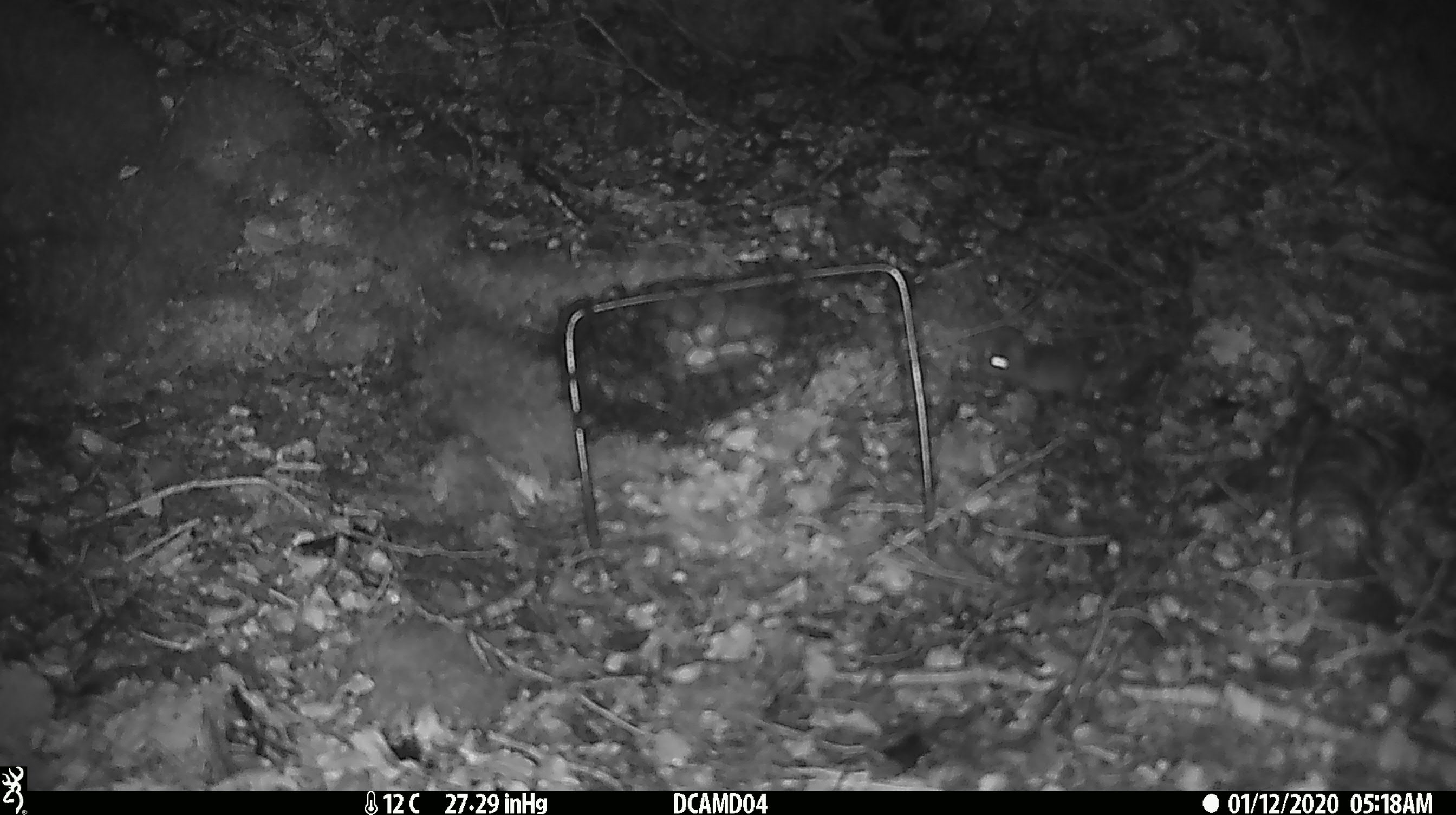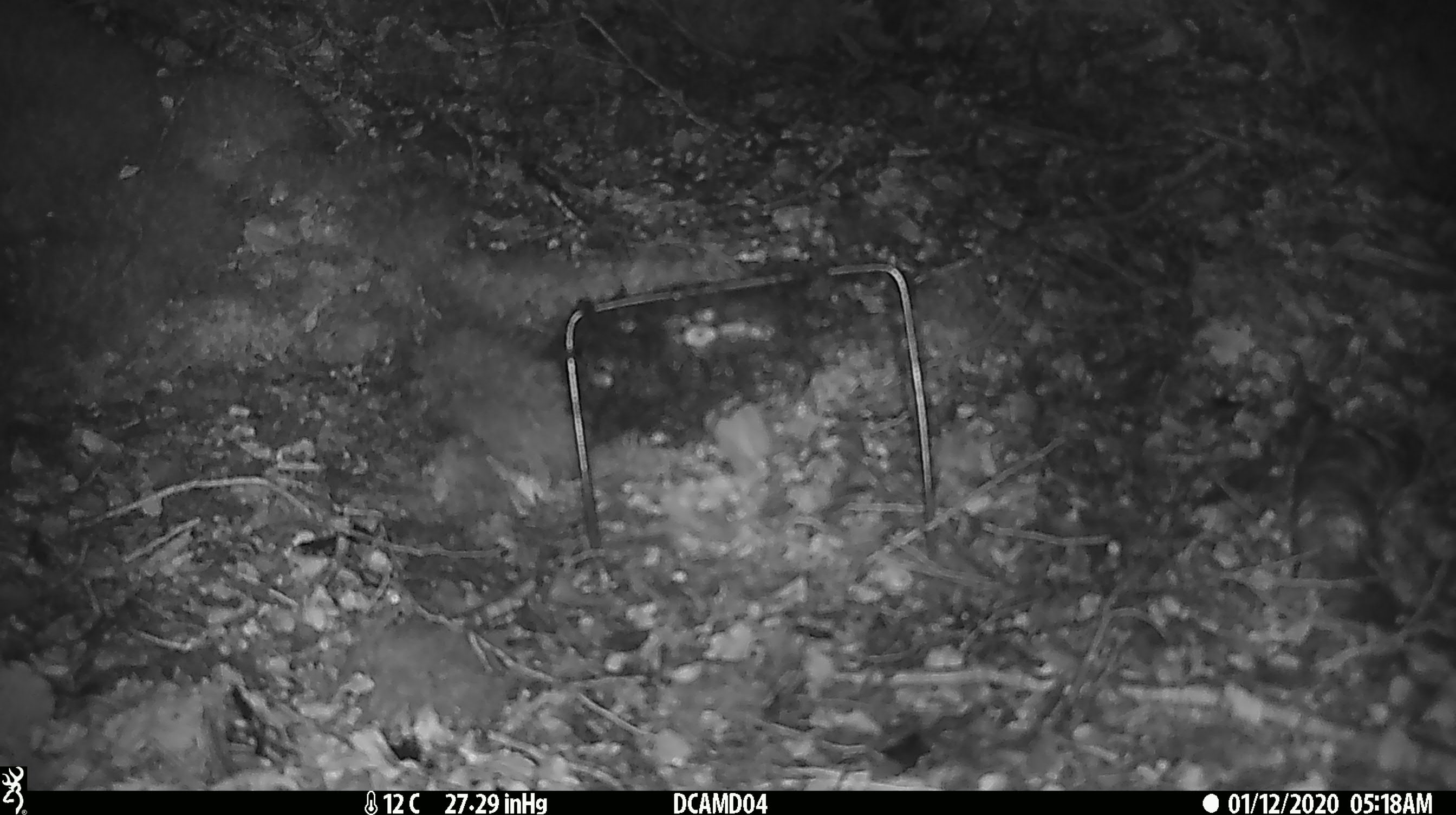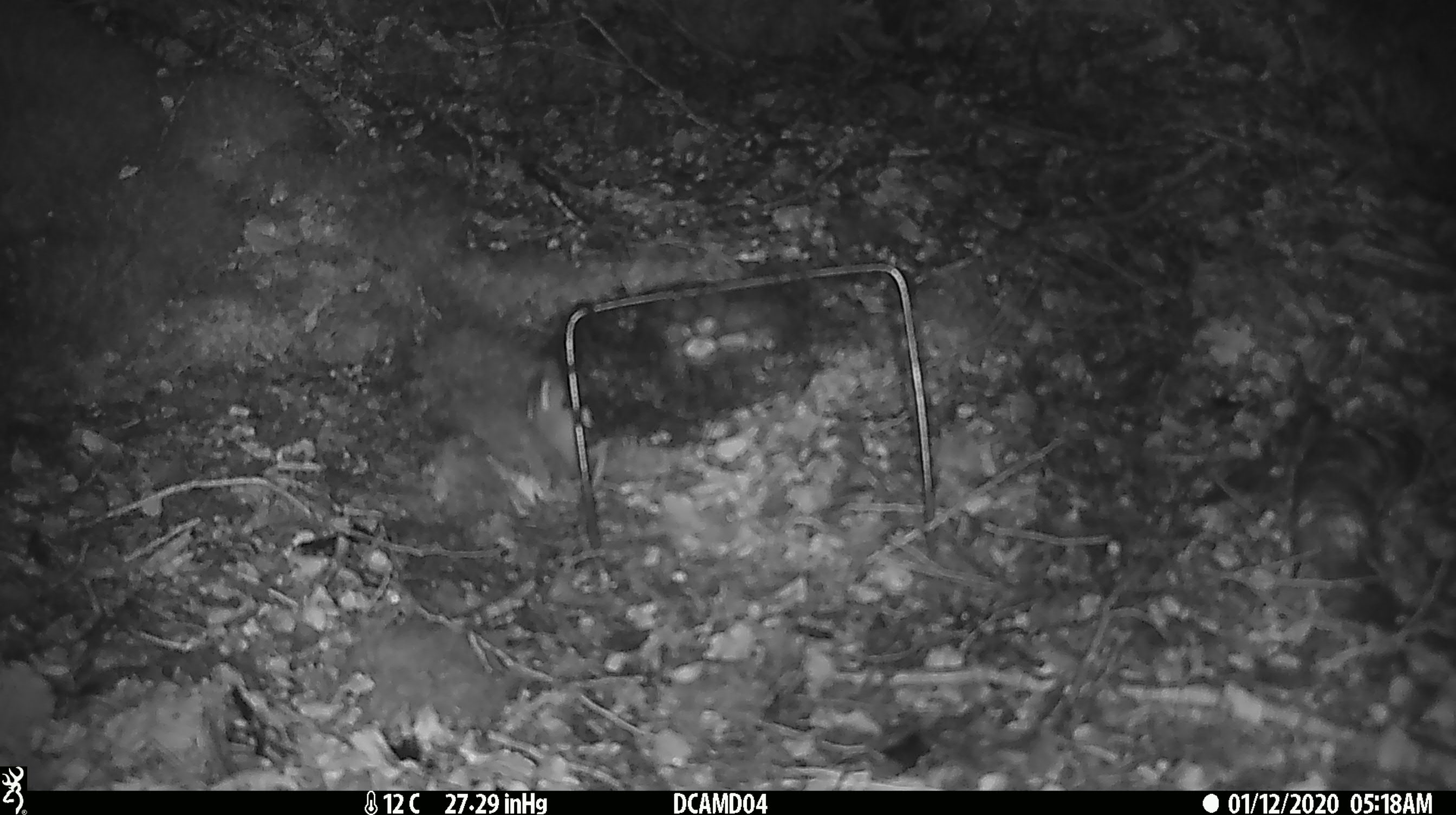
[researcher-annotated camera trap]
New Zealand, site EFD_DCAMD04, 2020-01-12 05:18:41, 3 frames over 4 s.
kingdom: Animalia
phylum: Chordata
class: Mammalia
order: Rodentia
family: Muridae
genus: Mus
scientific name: Mus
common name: mouse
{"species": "mouse (Mus)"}